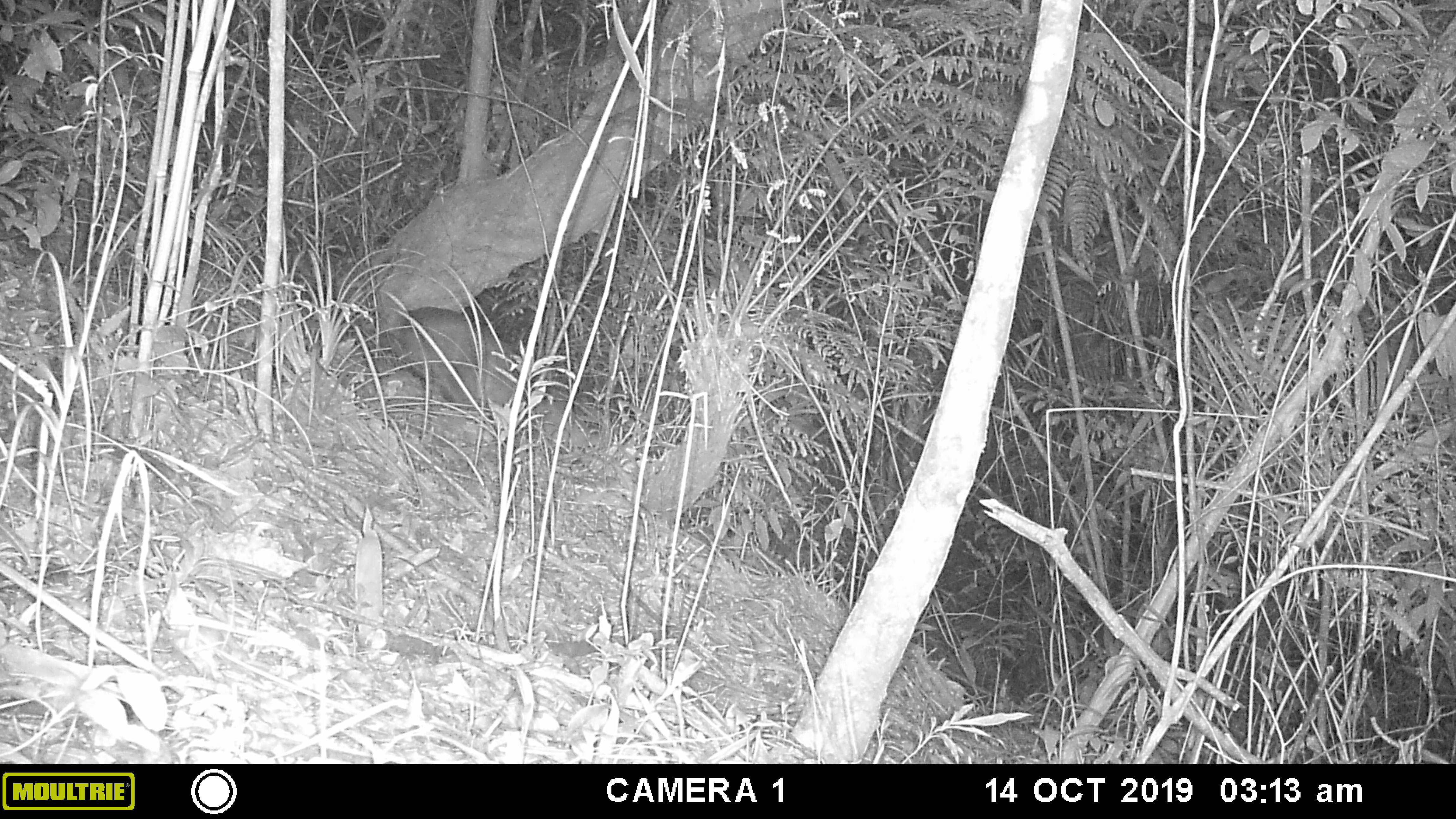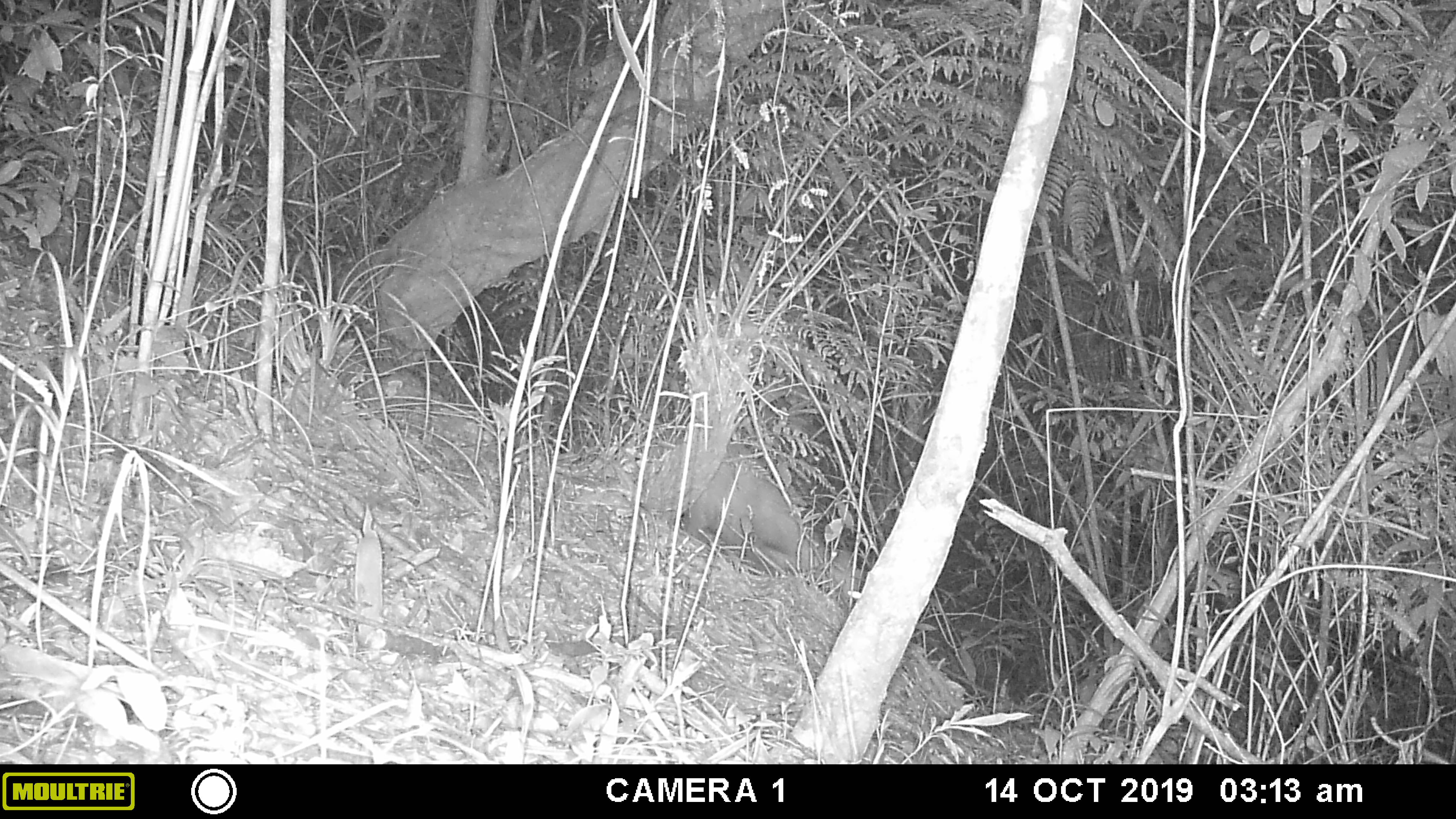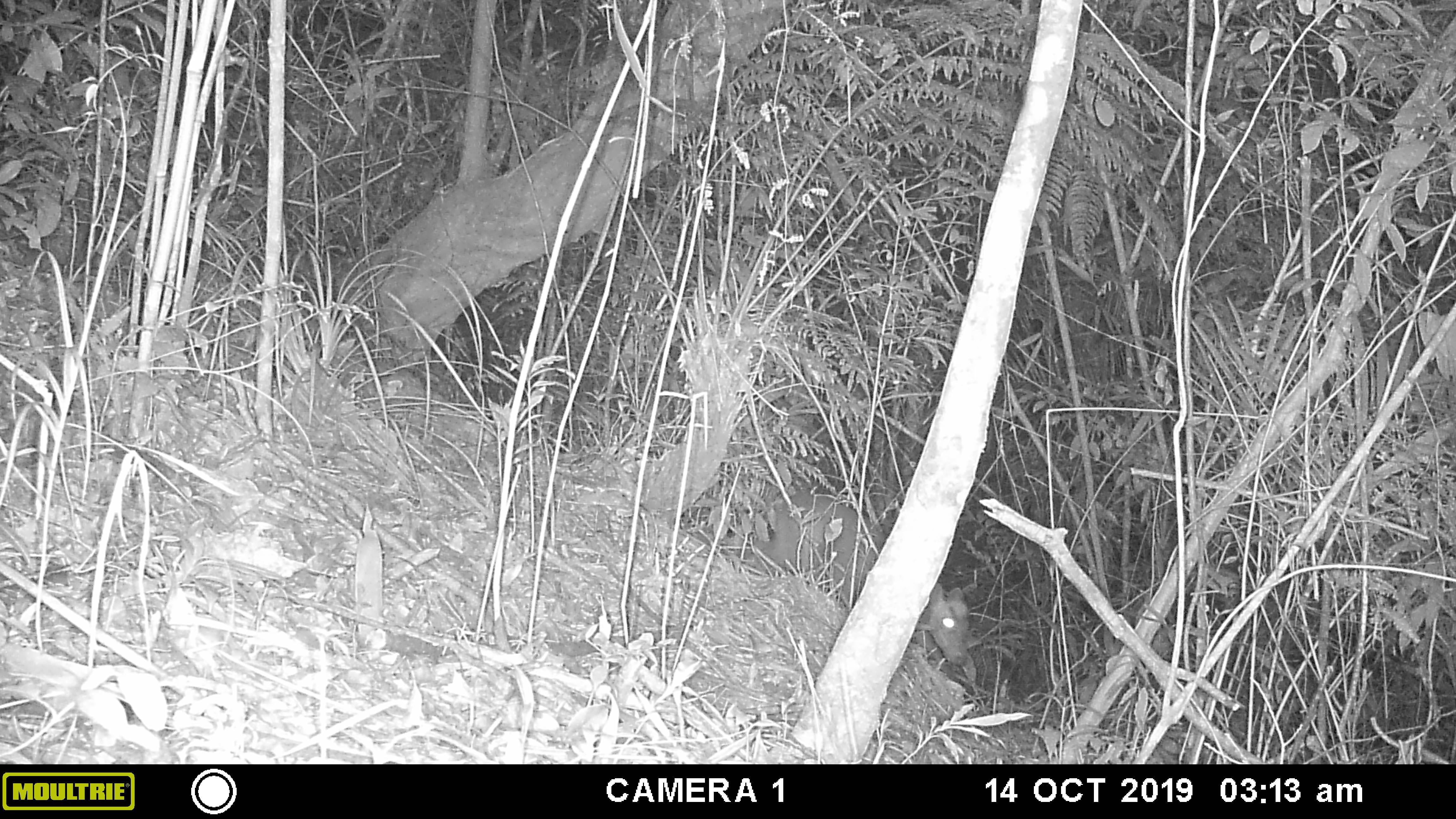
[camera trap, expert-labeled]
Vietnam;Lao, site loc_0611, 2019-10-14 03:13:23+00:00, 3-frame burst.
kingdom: Animalia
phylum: Chordata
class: Mammalia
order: Artiodactyla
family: Cervidae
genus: Muntiacus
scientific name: Muntiacus rooseveltorum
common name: roosevelt's muntjac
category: roosevelts muntjac group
Roosevelts muntjac group (roosevelt's muntjac) (Muntiacus rooseveltorum). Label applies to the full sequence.